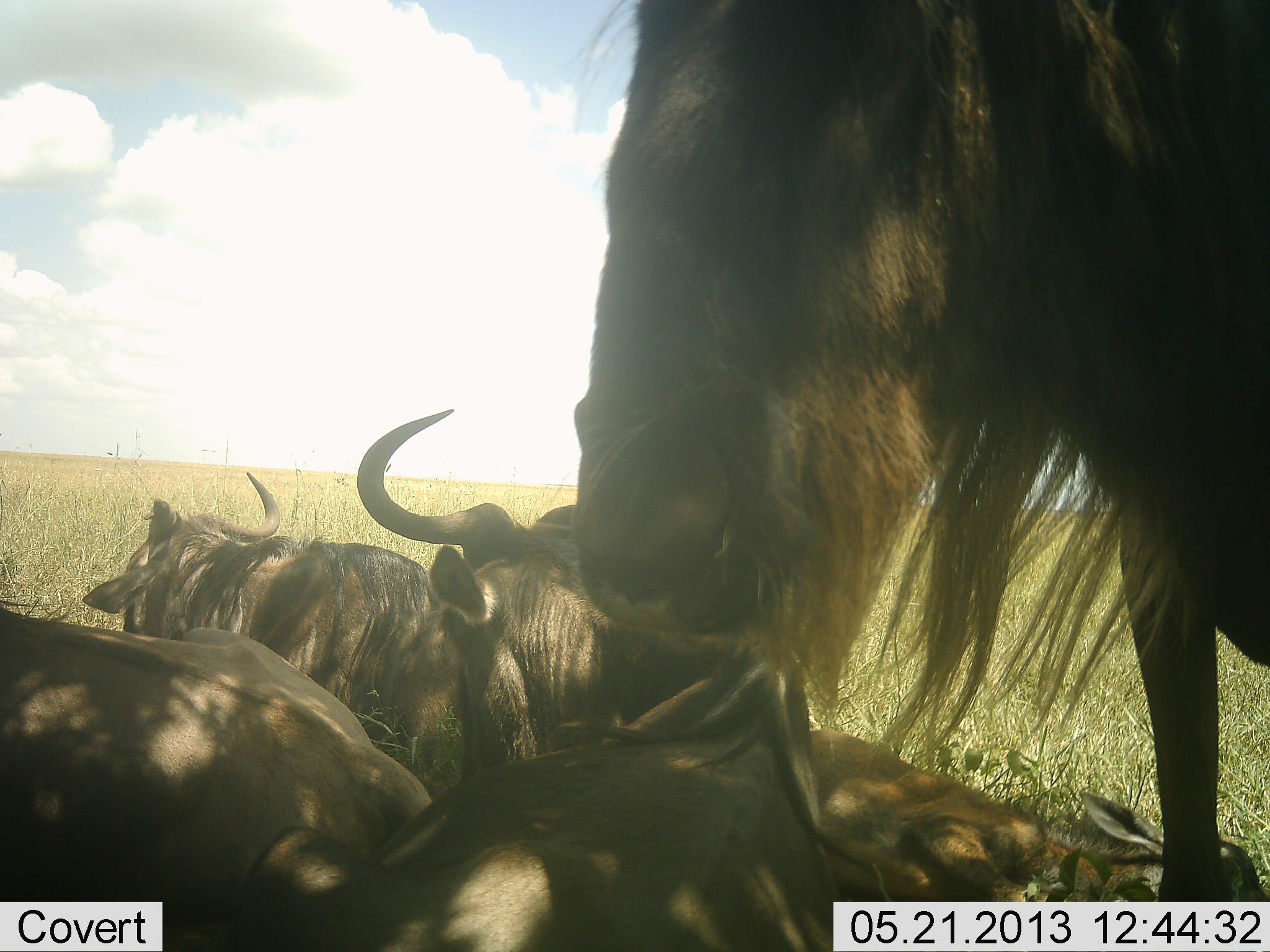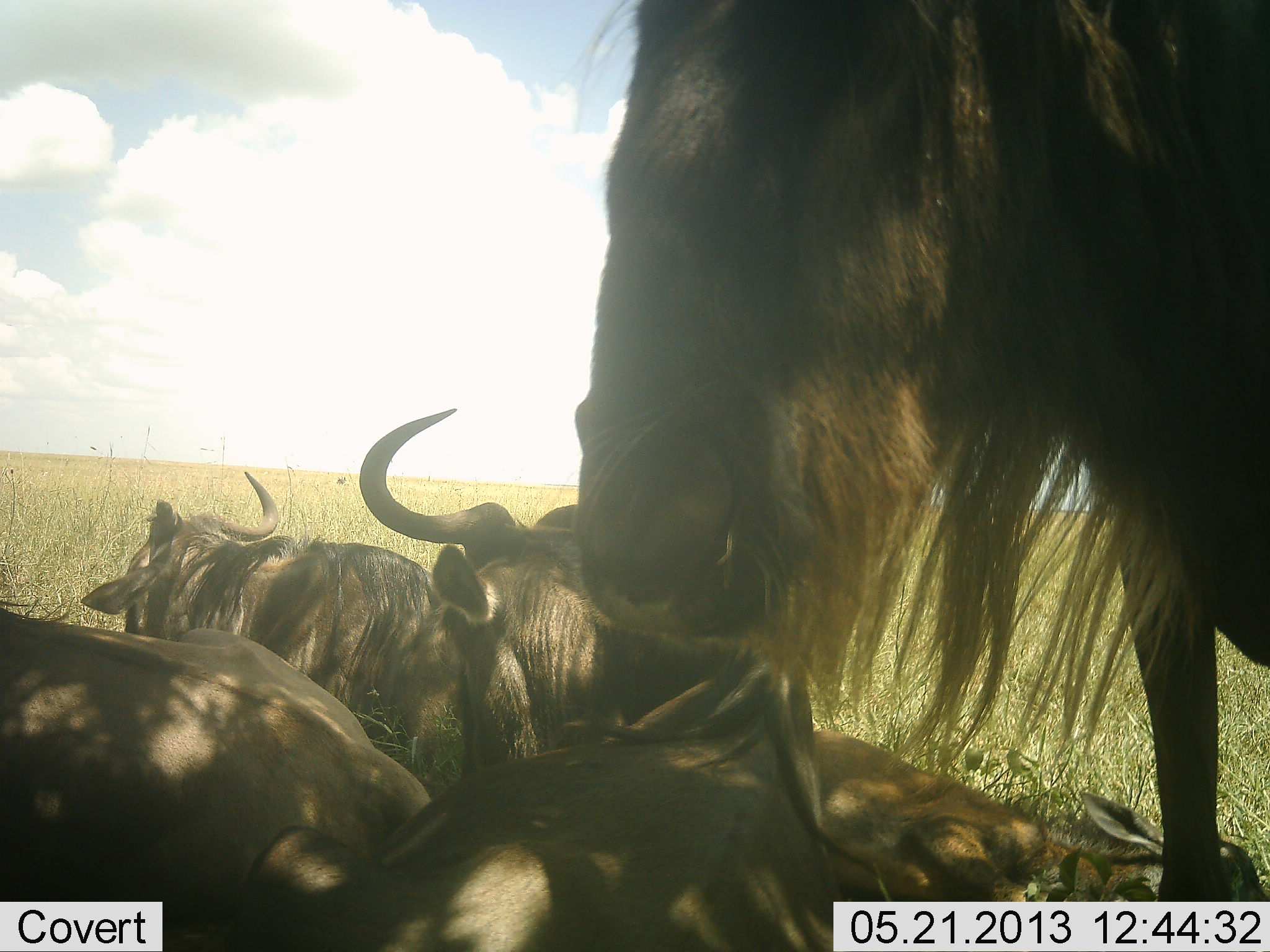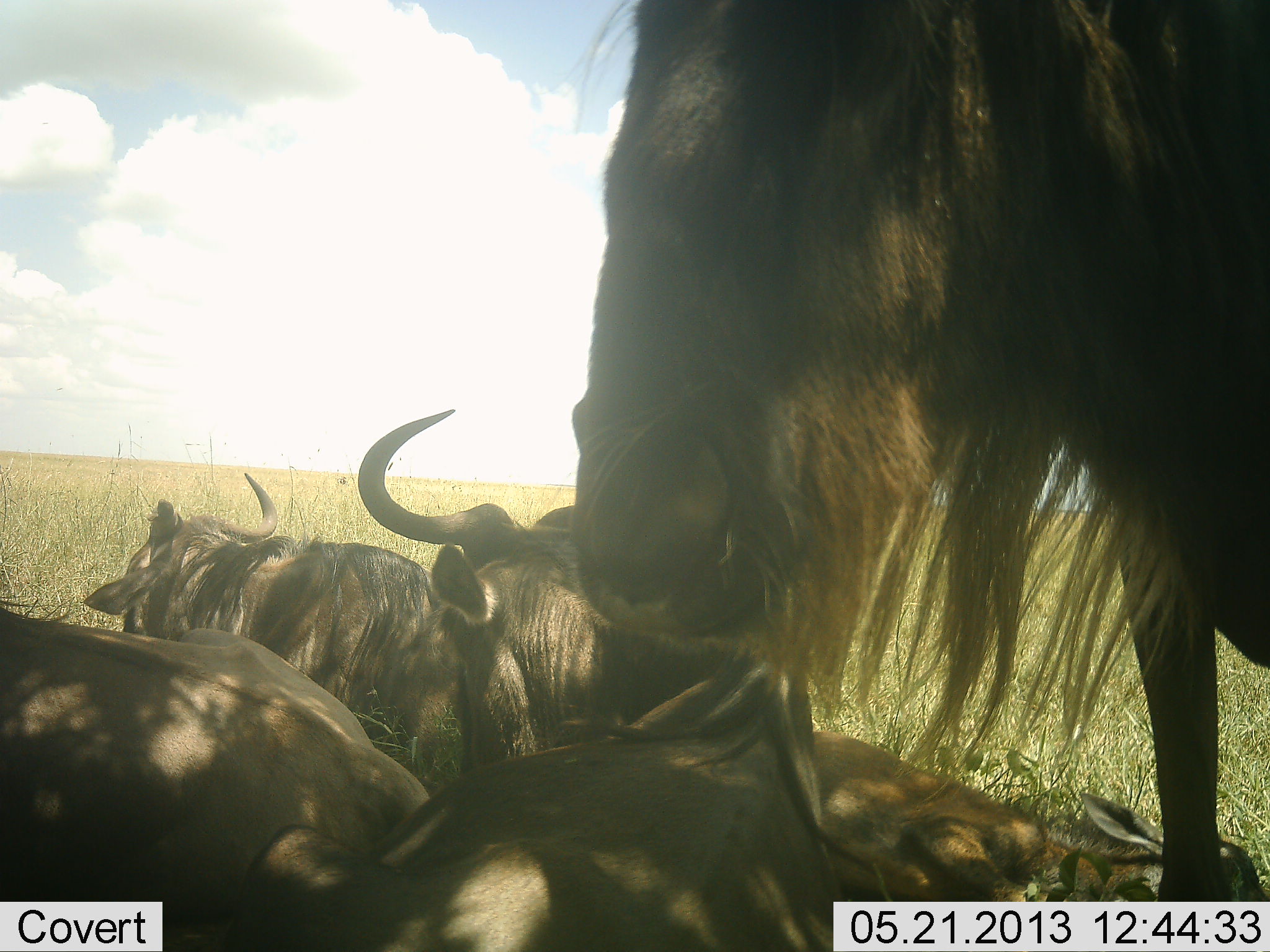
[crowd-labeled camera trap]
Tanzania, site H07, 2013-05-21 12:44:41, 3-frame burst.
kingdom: Animalia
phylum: Chordata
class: Mammalia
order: Artiodactyla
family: Bovidae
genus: Connochaetes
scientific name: Connochaetes taurinus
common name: blue wildebeest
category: wildebeest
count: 5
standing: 70%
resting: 100%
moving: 0%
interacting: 4%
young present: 13%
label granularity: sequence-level